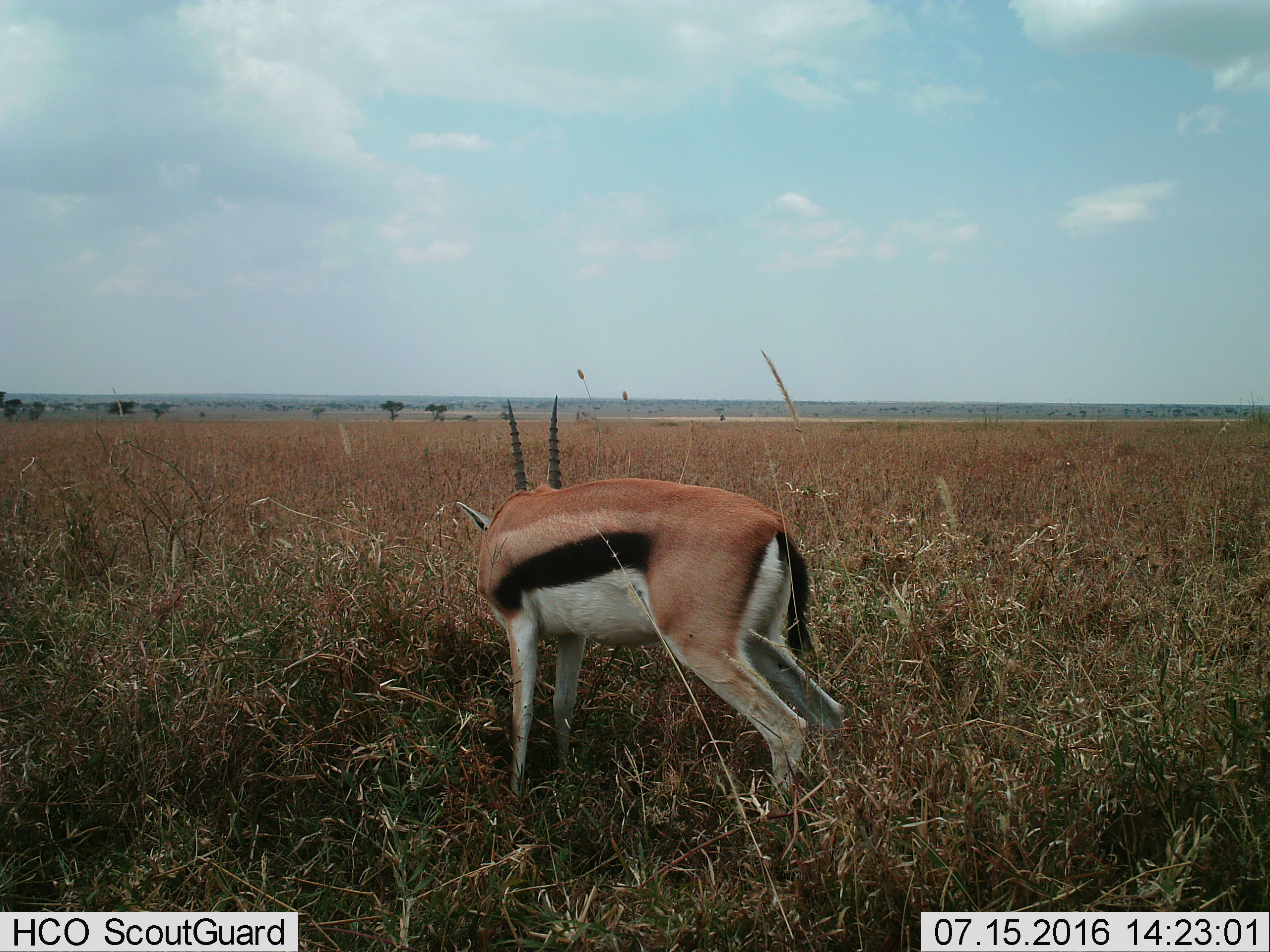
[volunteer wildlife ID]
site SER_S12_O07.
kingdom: Animalia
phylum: Chordata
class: Mammalia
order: Artiodactyla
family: Bovidae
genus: Eudorcas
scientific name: Eudorcas thomsonii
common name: thomson's gazelle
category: gazellethomsons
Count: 1.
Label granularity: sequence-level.